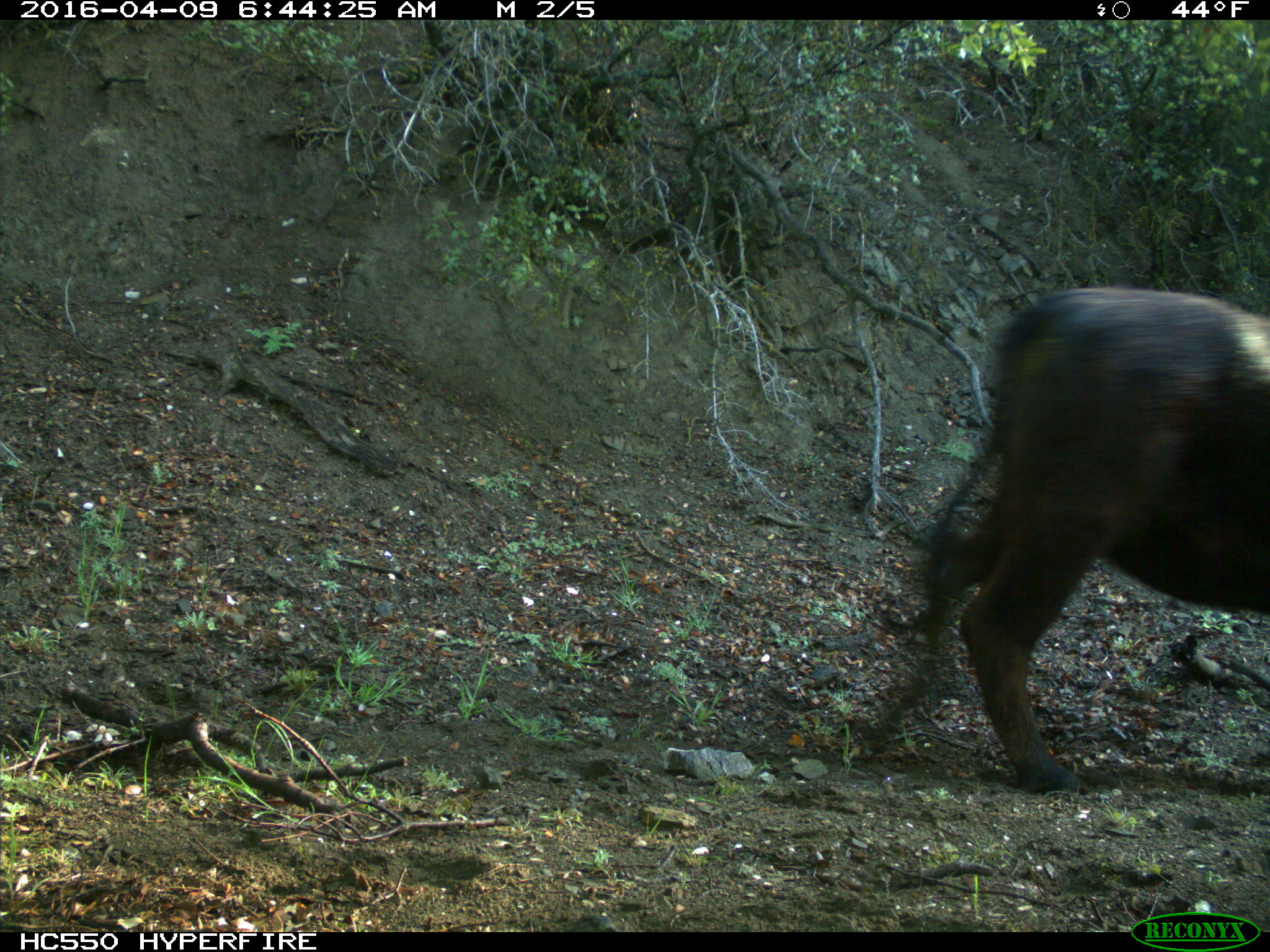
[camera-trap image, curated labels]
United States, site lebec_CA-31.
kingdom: Animalia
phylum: Chordata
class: Mammalia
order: Artiodactyla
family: Bovidae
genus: Bos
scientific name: Bos taurus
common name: domestic cow